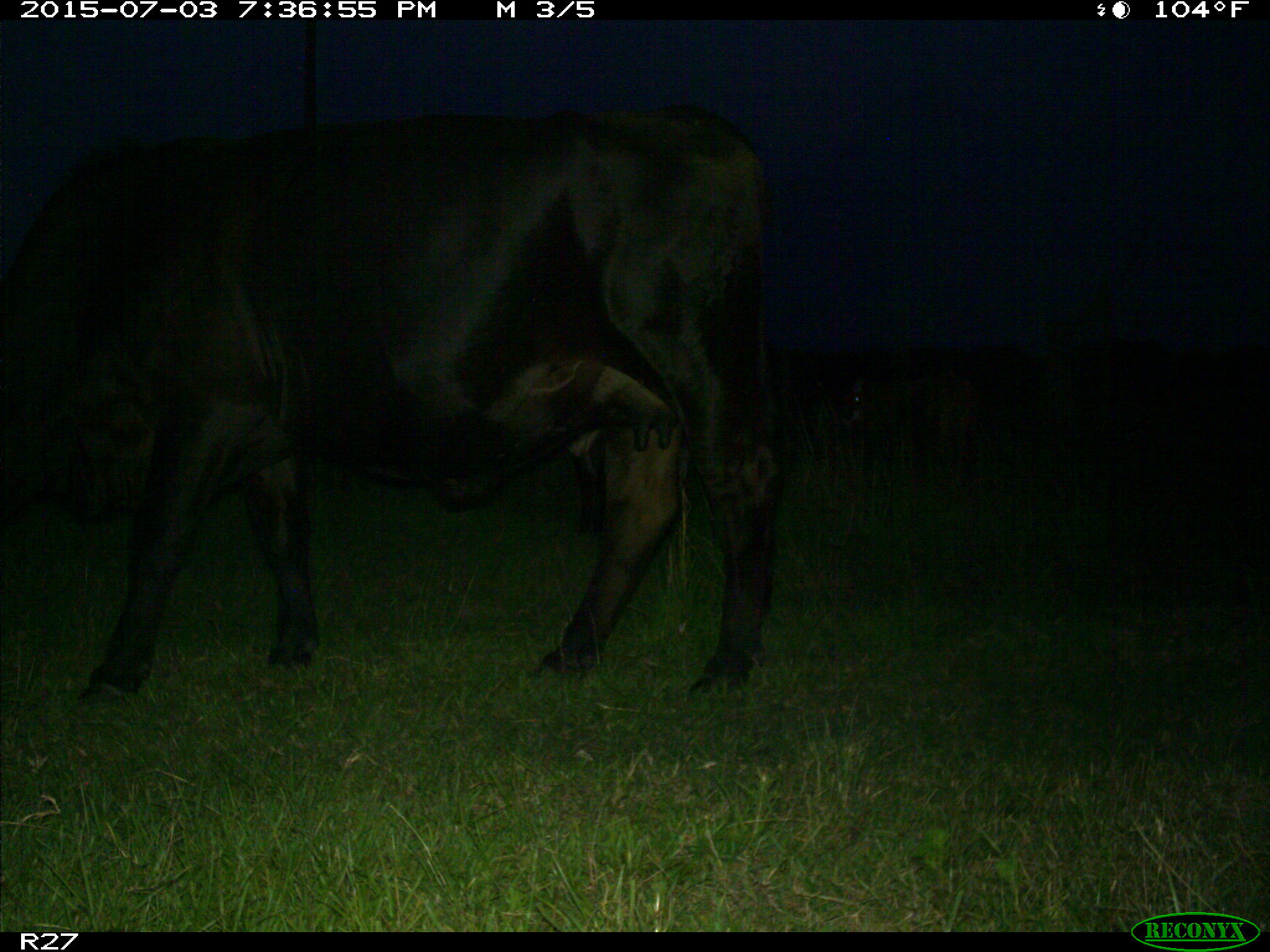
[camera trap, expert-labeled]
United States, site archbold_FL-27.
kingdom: Animalia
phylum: Chordata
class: Mammalia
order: Artiodactyla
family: Bovidae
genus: Bos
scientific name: Bos taurus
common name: domestic cow